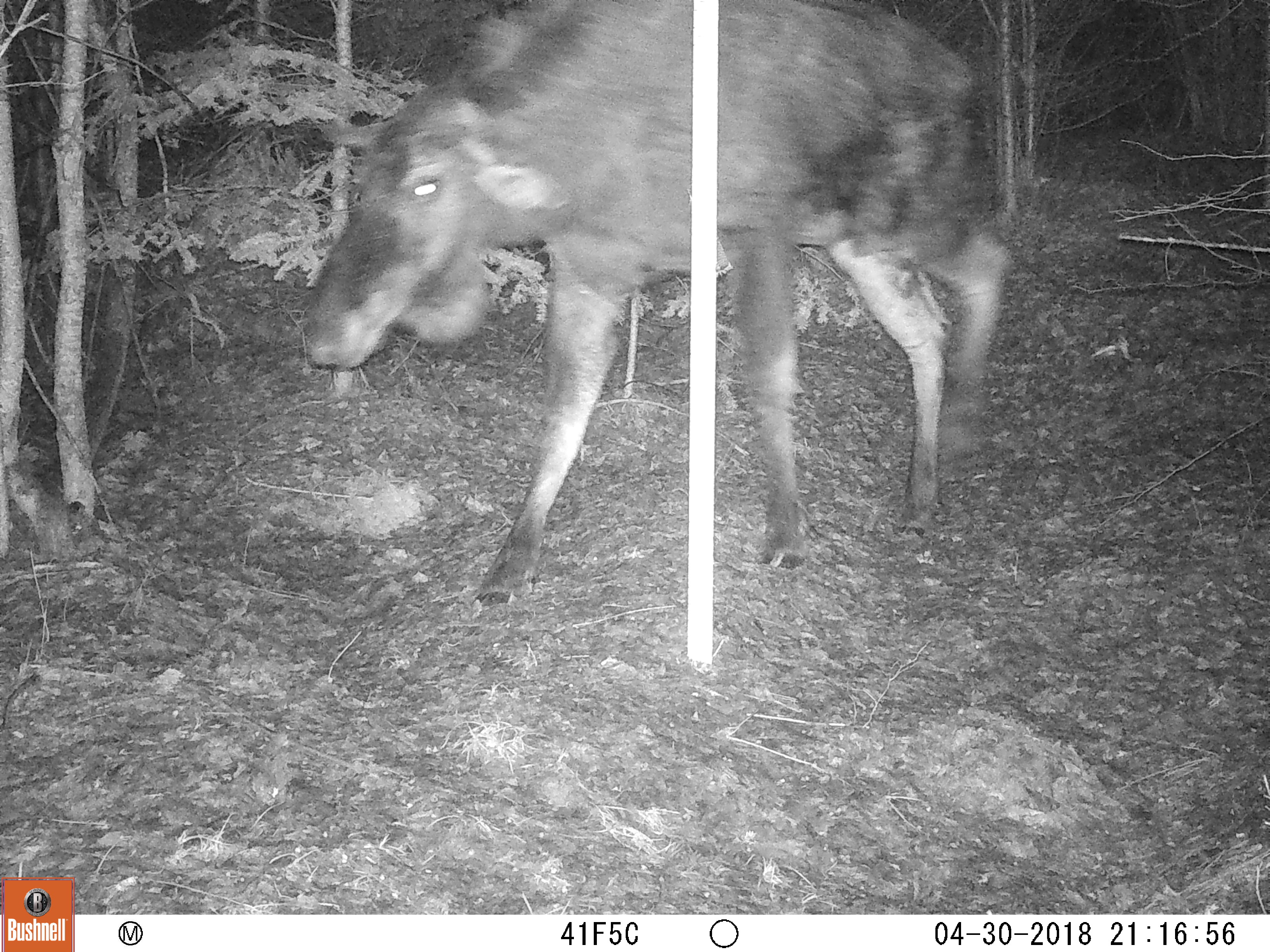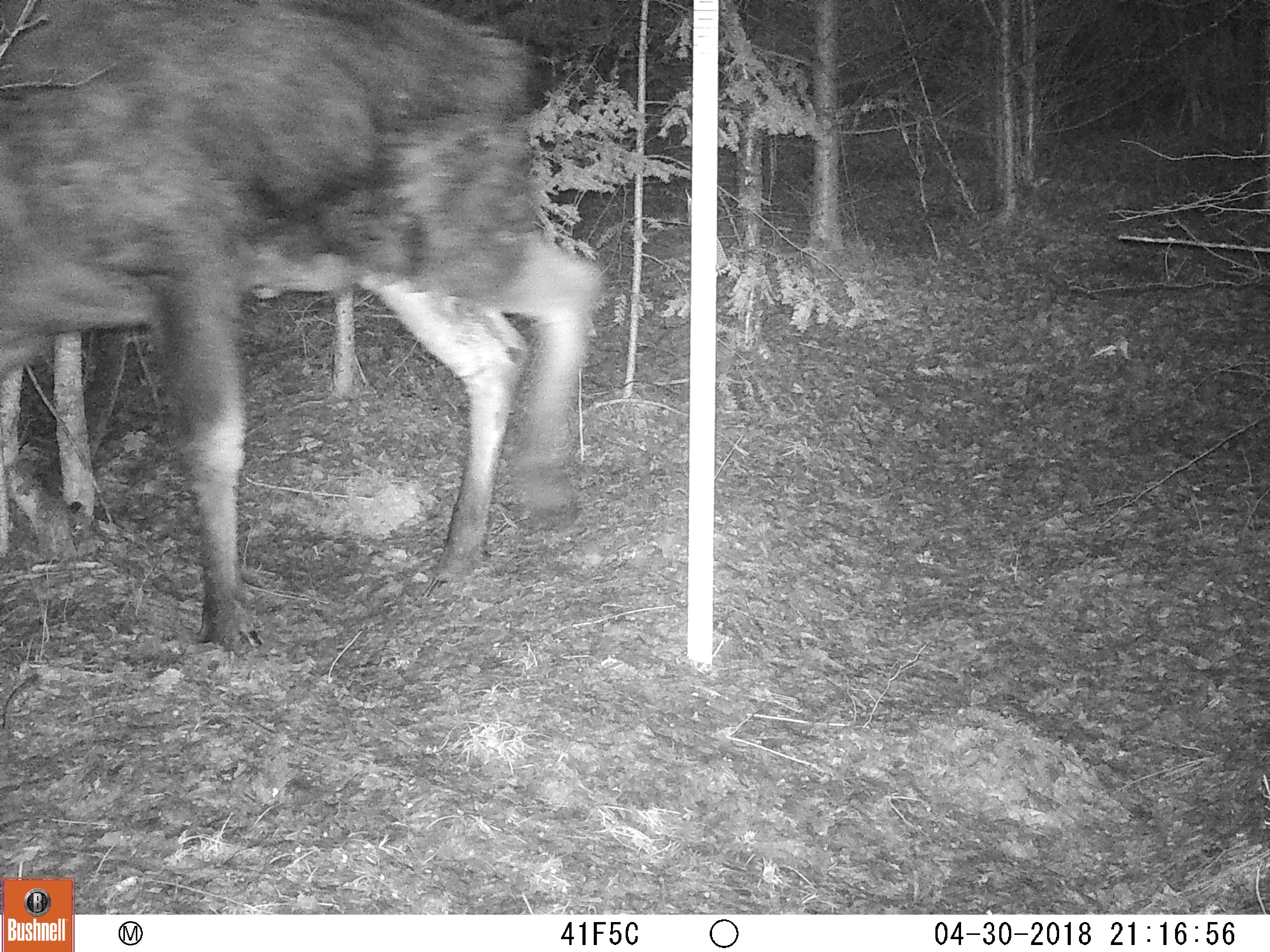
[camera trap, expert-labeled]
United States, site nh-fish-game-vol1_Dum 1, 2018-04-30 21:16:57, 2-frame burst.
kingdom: Animalia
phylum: Chordata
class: Mammalia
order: Artiodactyla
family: Cervidae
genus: Alces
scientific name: Alces alces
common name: moose